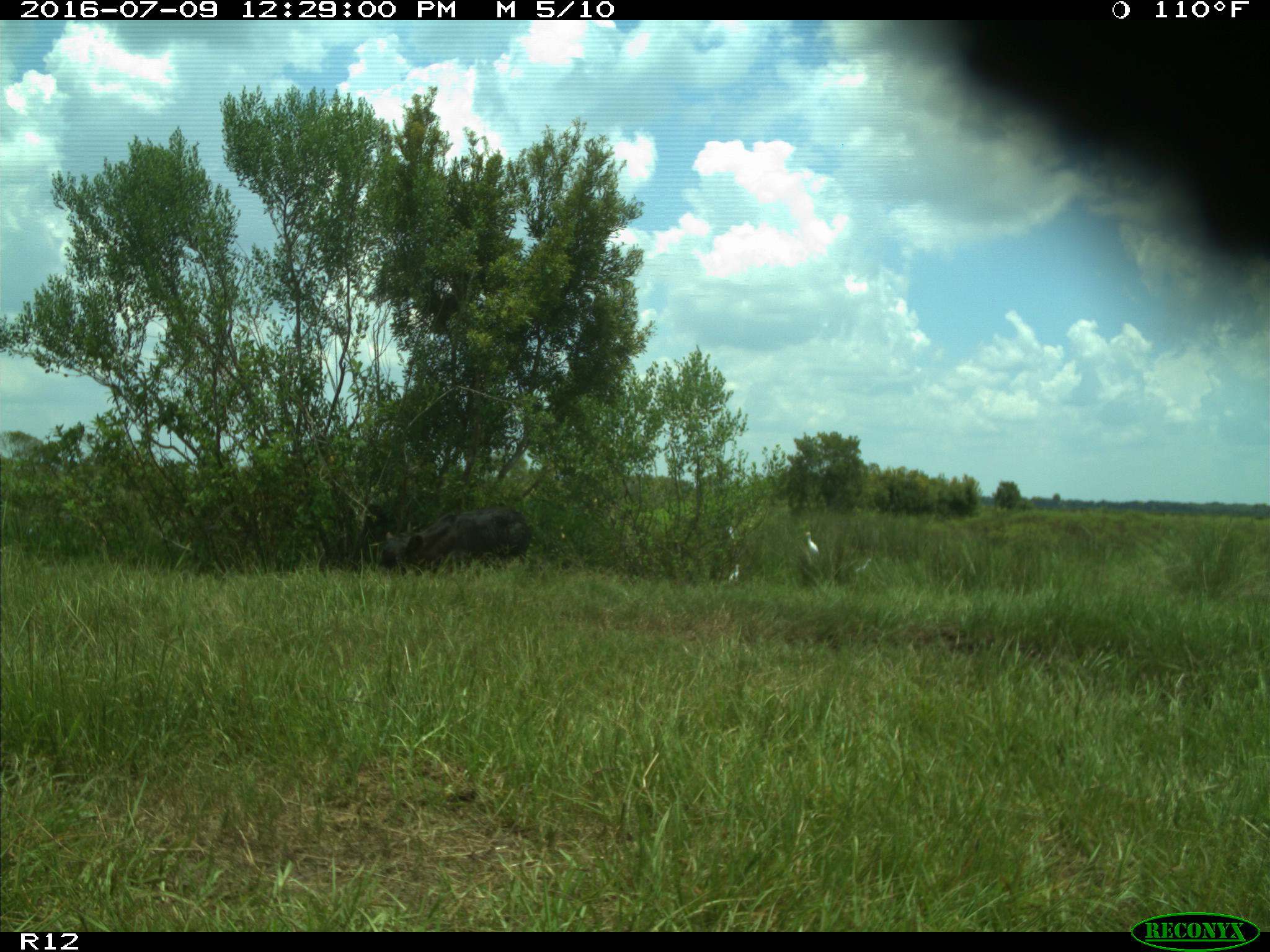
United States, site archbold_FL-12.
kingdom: Animalia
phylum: Chordata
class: Mammalia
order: Artiodactyla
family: Bovidae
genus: Bos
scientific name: Bos taurus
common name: domestic cow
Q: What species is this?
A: Bos taurus (domestic cow).